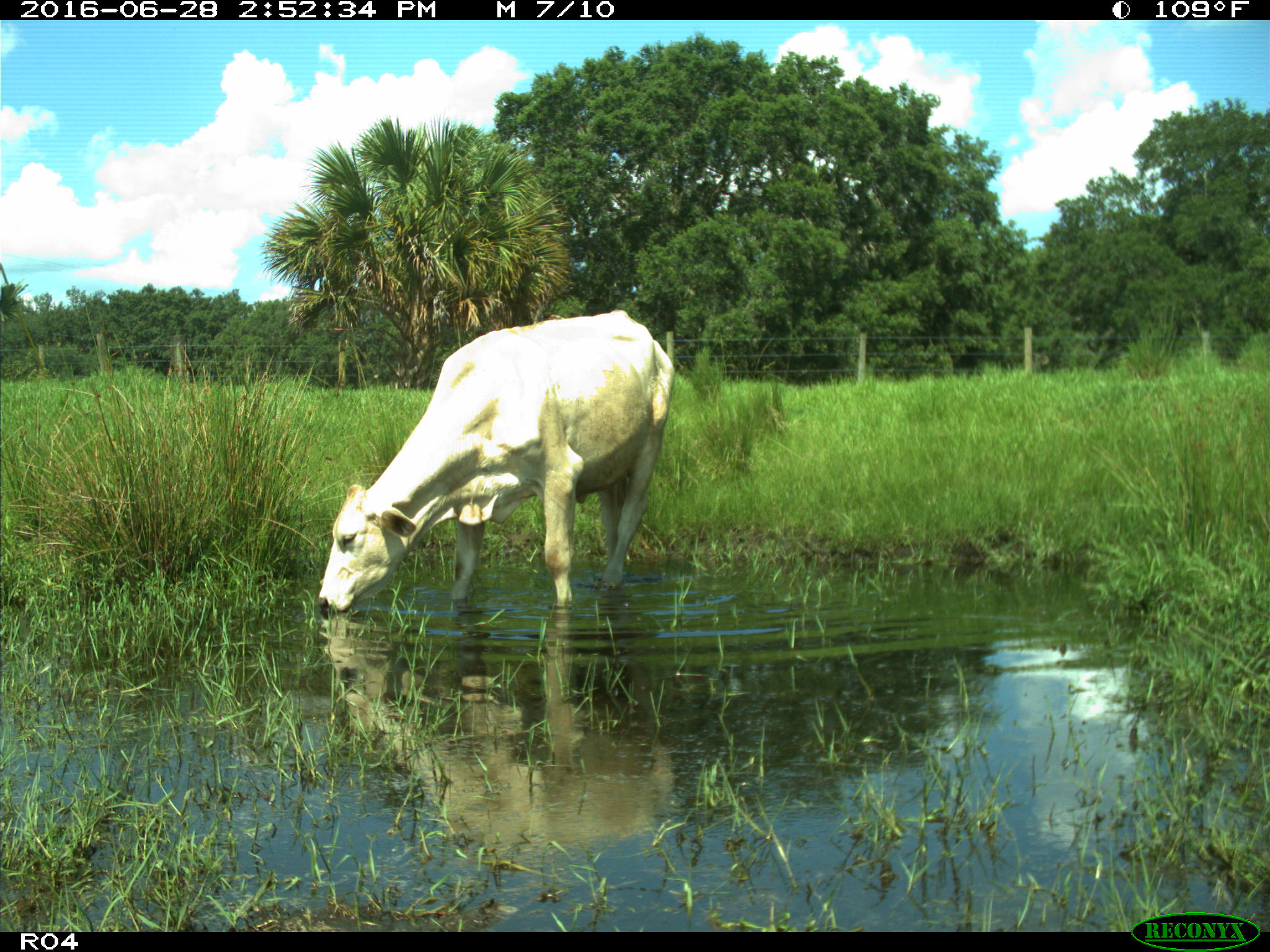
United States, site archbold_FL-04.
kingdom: Animalia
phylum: Chordata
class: Mammalia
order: Artiodactyla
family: Bovidae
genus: Bos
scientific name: Bos taurus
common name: domestic cow